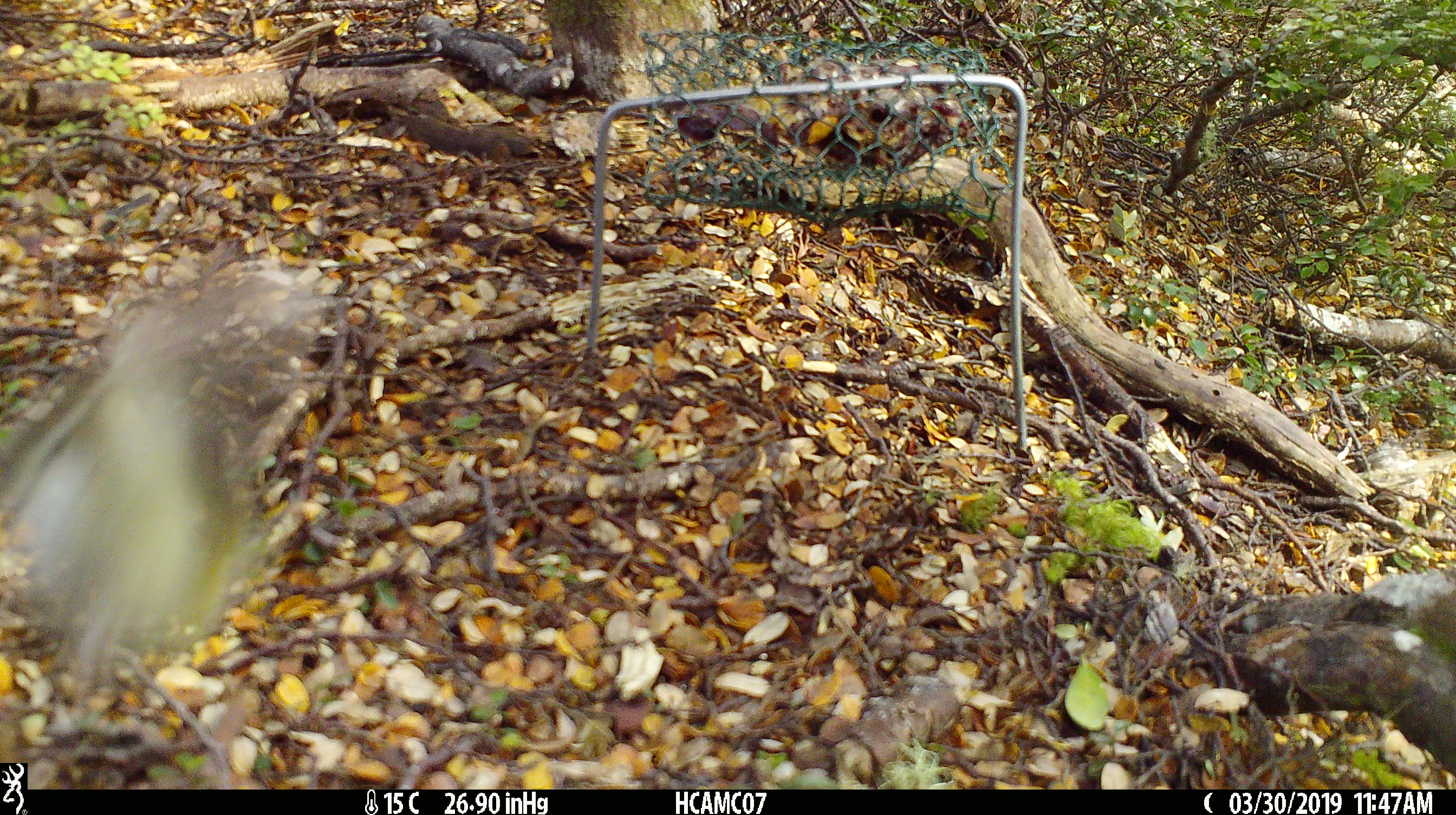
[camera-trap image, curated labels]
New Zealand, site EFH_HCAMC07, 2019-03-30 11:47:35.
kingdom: Animalia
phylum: Chordata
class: Aves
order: Passeriformes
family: Acanthisittidae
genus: Acanthisitta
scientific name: Acanthisitta chloris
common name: rifleman